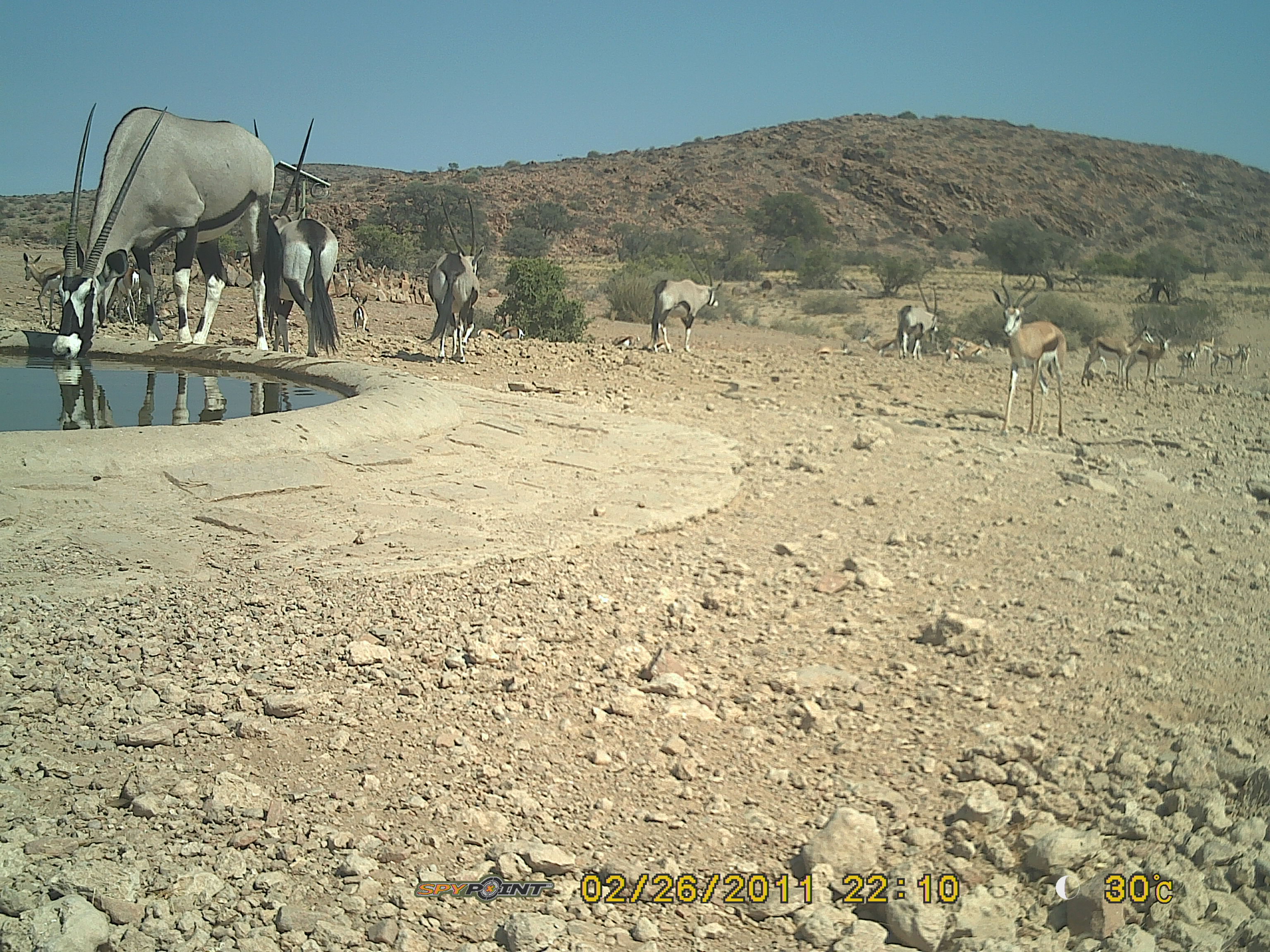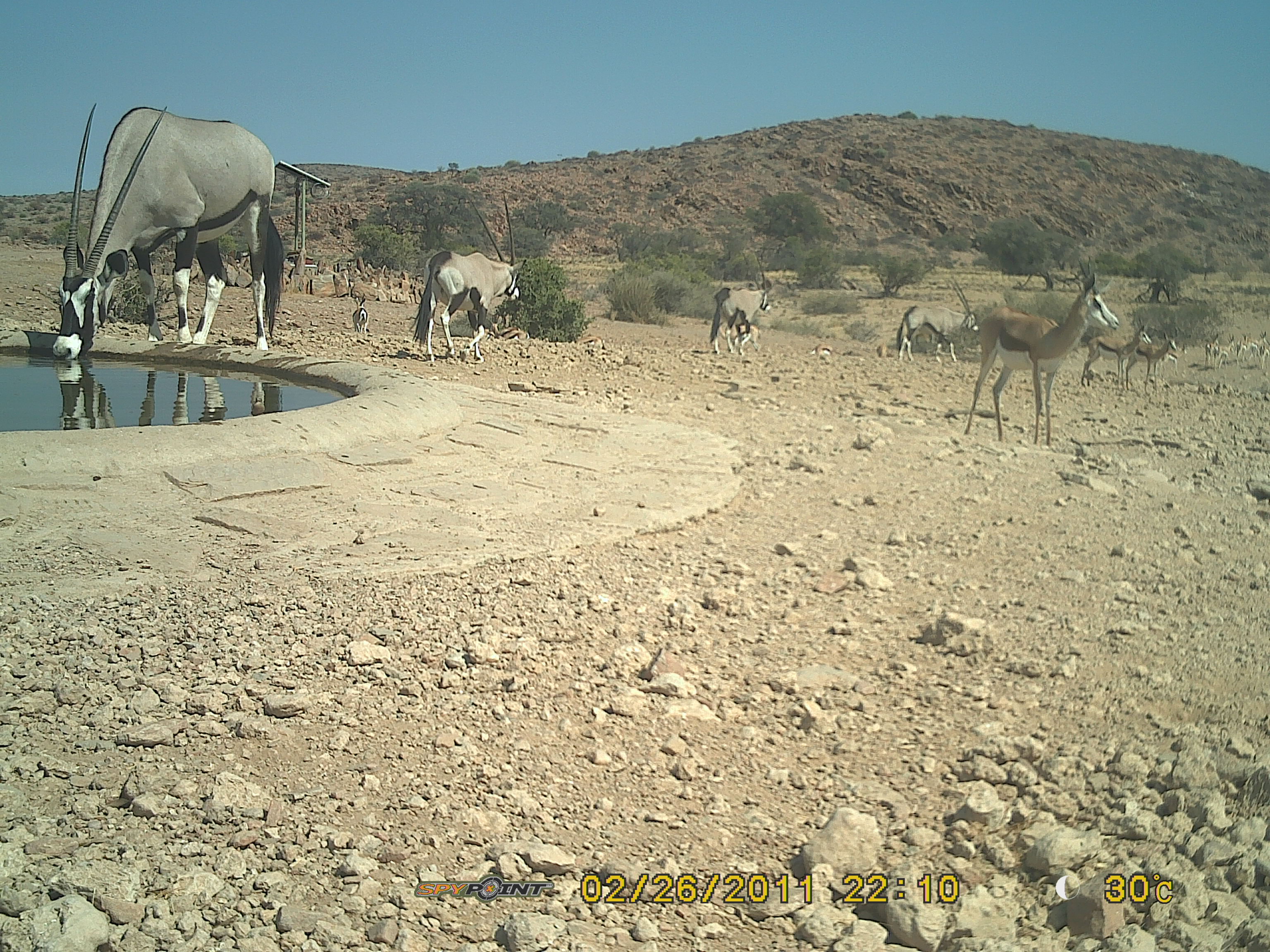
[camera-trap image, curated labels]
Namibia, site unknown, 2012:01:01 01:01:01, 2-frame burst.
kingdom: Animalia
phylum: Chordata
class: Mammalia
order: Artiodactyla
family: Bovidae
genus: Oryx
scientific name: Oryx gazella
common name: gemsbok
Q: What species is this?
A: Oryx gazella (gemsbok).